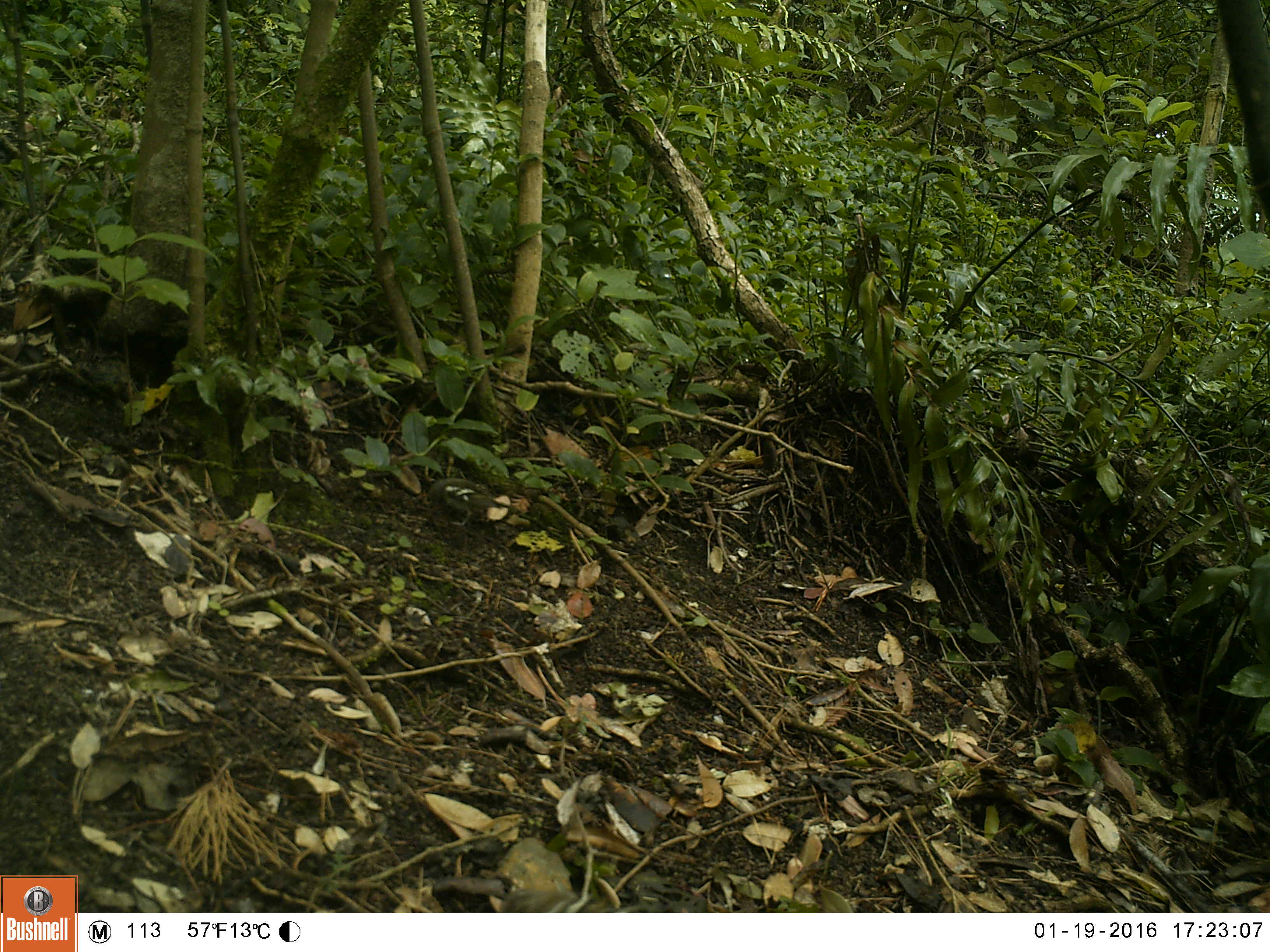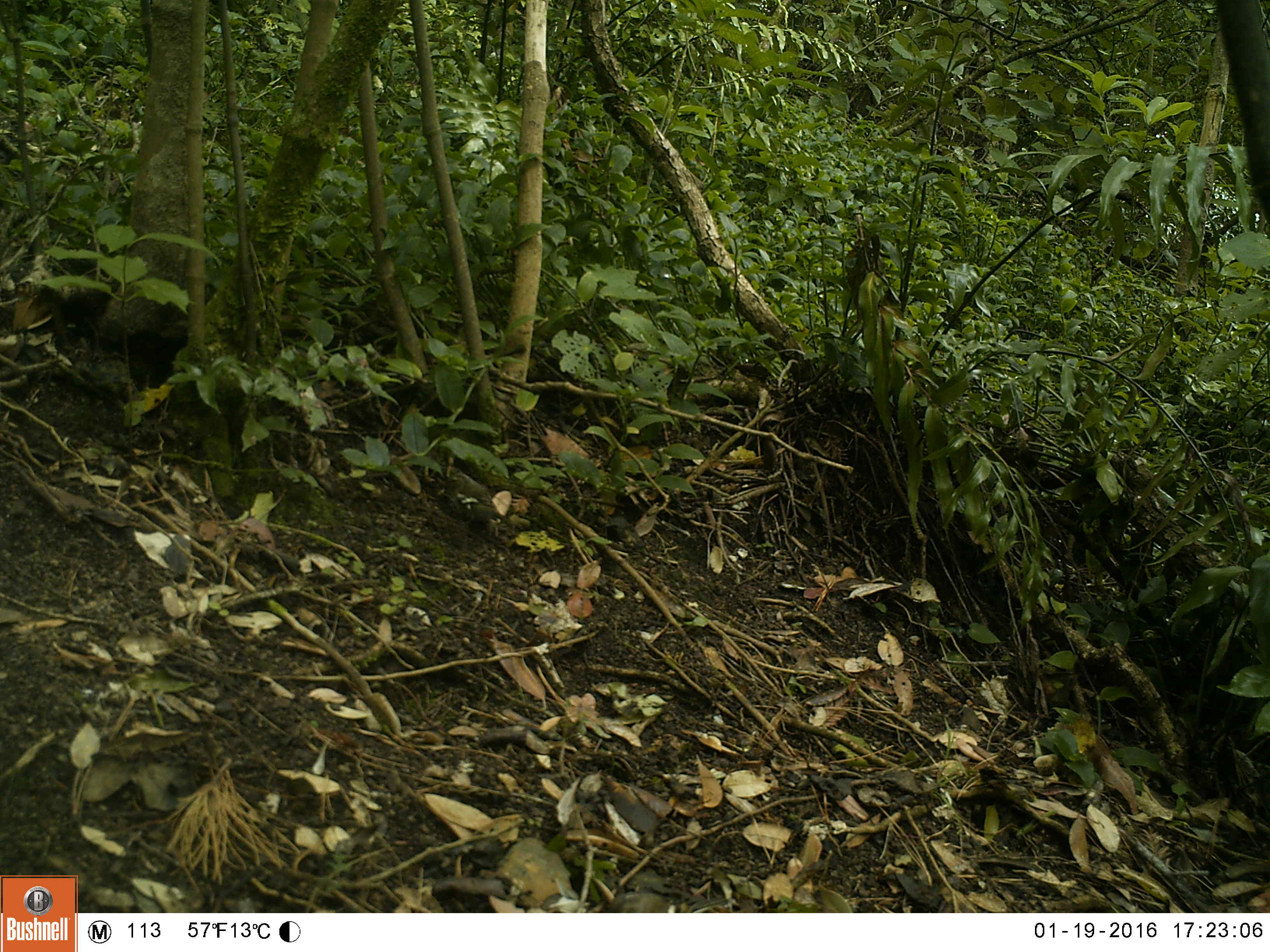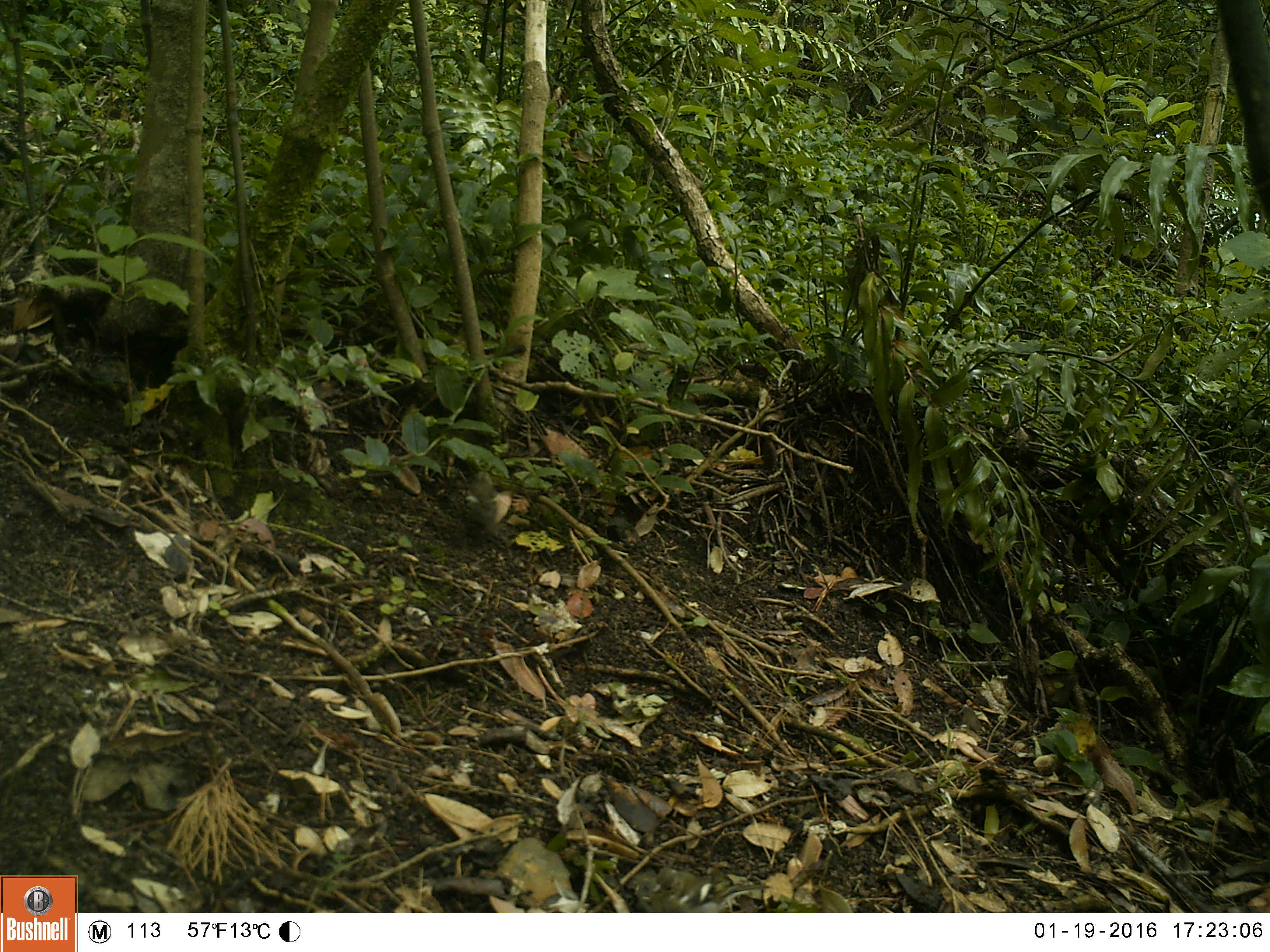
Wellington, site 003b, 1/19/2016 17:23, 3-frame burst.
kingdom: Animalia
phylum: Chordata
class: Aves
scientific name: Aves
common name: bird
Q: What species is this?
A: Bird (Aves).